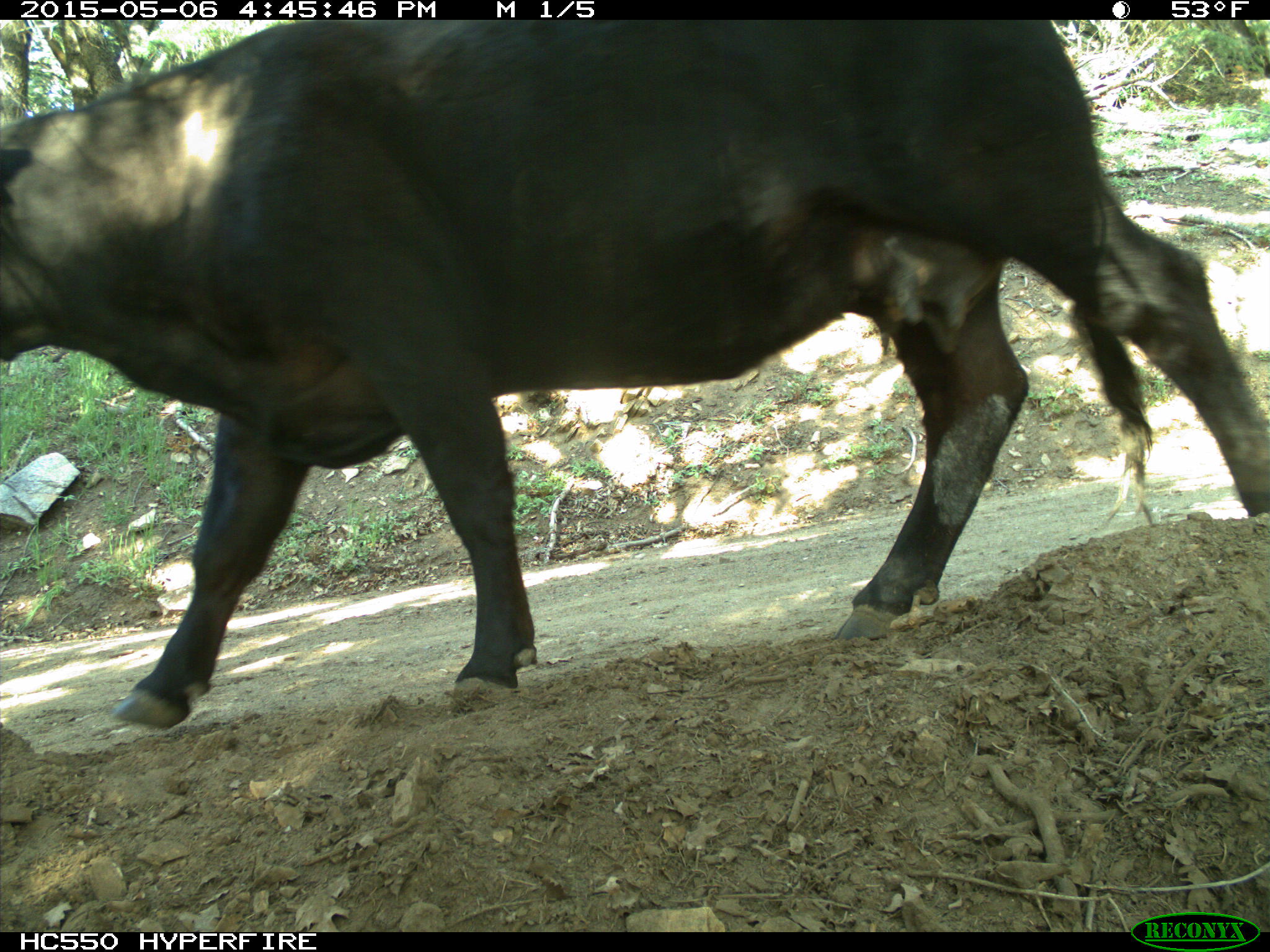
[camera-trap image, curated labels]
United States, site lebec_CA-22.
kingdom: Animalia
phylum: Chordata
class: Mammalia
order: Artiodactyla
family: Bovidae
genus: Bos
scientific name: Bos taurus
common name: domestic cow